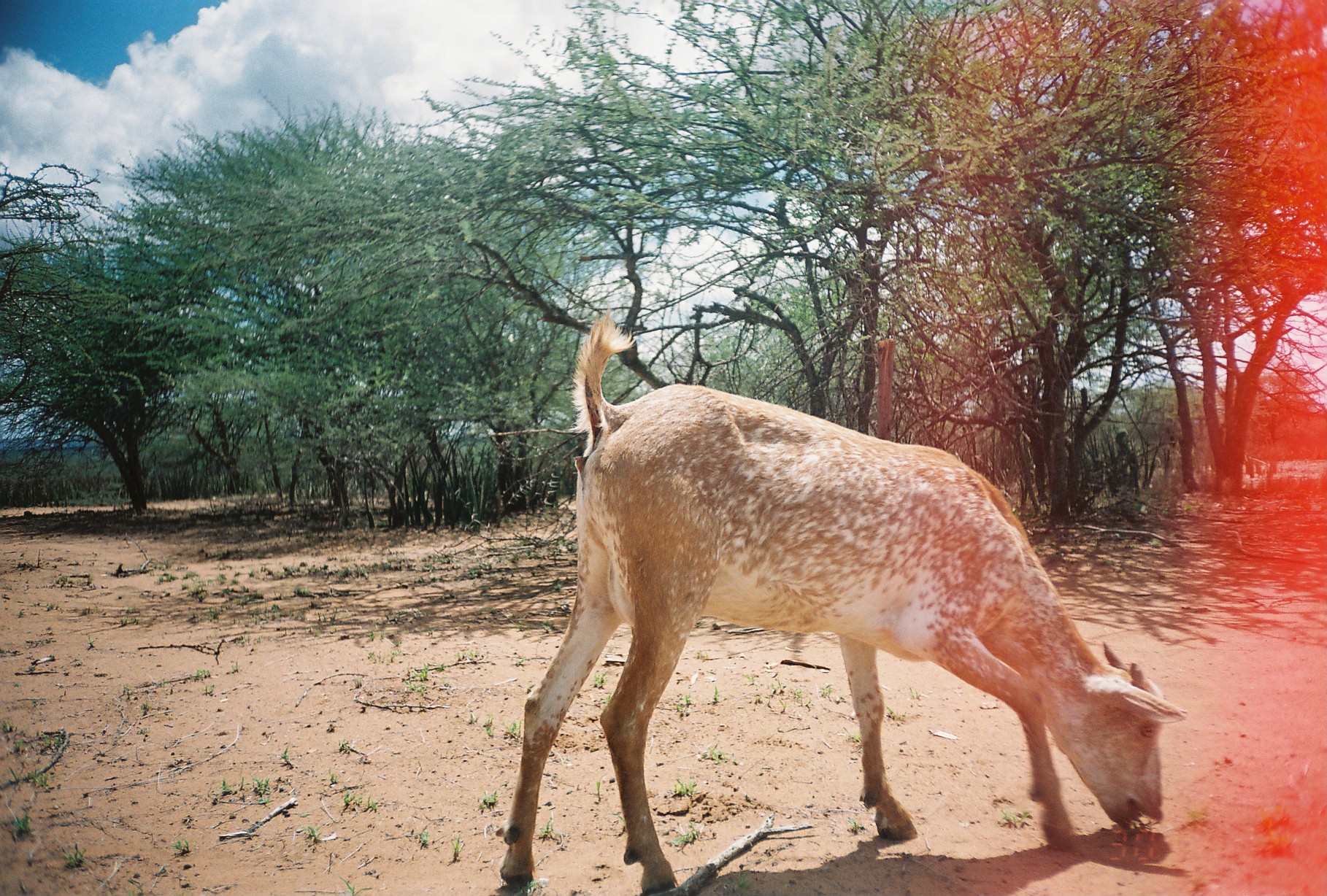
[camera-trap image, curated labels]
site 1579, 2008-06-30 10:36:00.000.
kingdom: Animalia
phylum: Chordata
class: Mammalia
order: Artiodactyla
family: Bovidae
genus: Capra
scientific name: Capra aegagrus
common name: wild goat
Capra aegagrus (wild goat), count 1.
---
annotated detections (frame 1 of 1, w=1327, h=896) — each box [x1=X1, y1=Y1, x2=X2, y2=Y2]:
capra aegagrus: [x1=500, y1=310, x2=1189, y2=896]